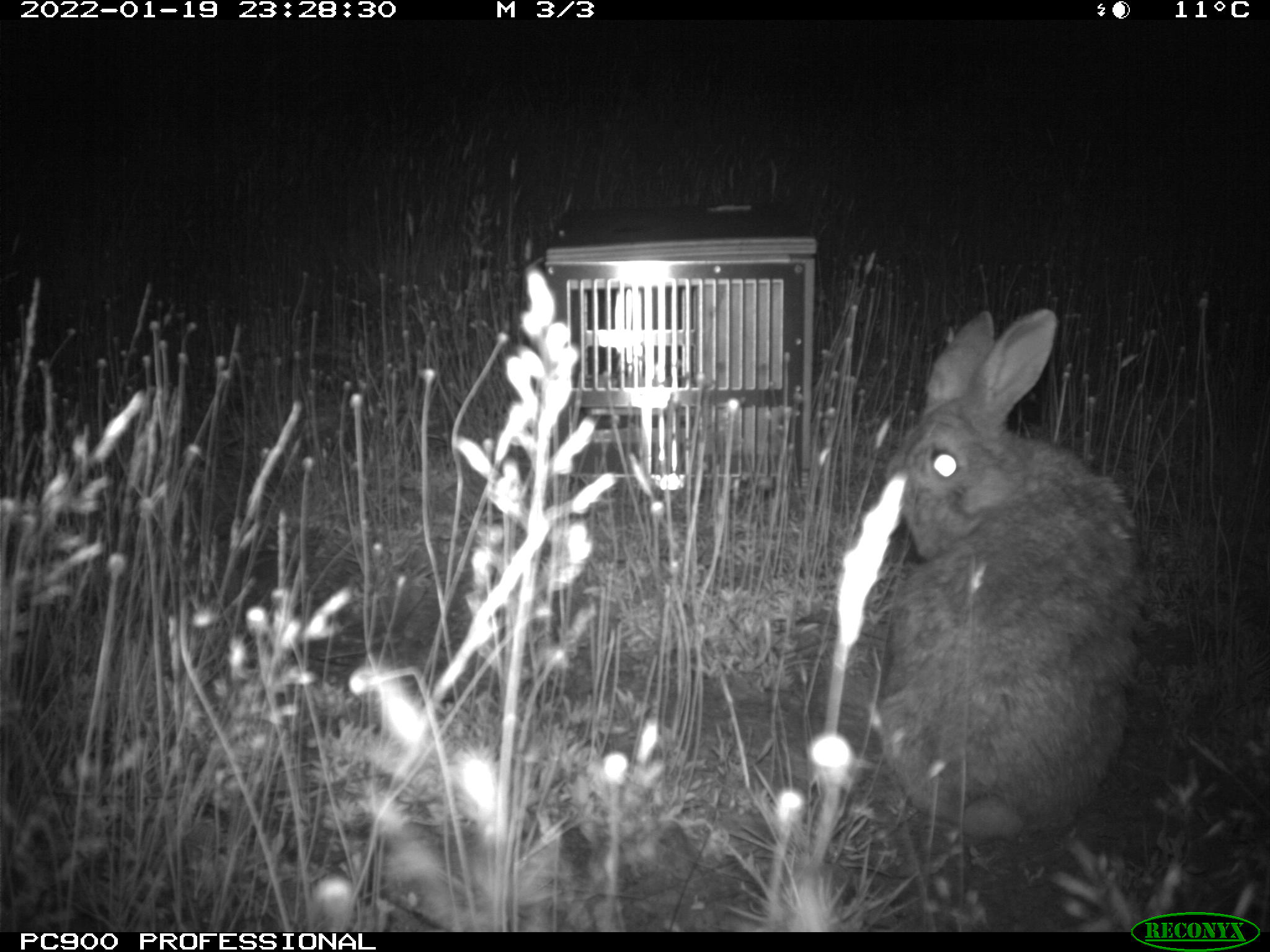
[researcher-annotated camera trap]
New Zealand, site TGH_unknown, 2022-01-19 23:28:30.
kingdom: Animalia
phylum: Chordata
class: Mammalia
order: Lagomorpha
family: Leporidae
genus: Oryctolagus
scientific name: Oryctolagus cuniculus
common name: european rabbit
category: rabbit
Rabbit (european rabbit) (Oryctolagus cuniculus).